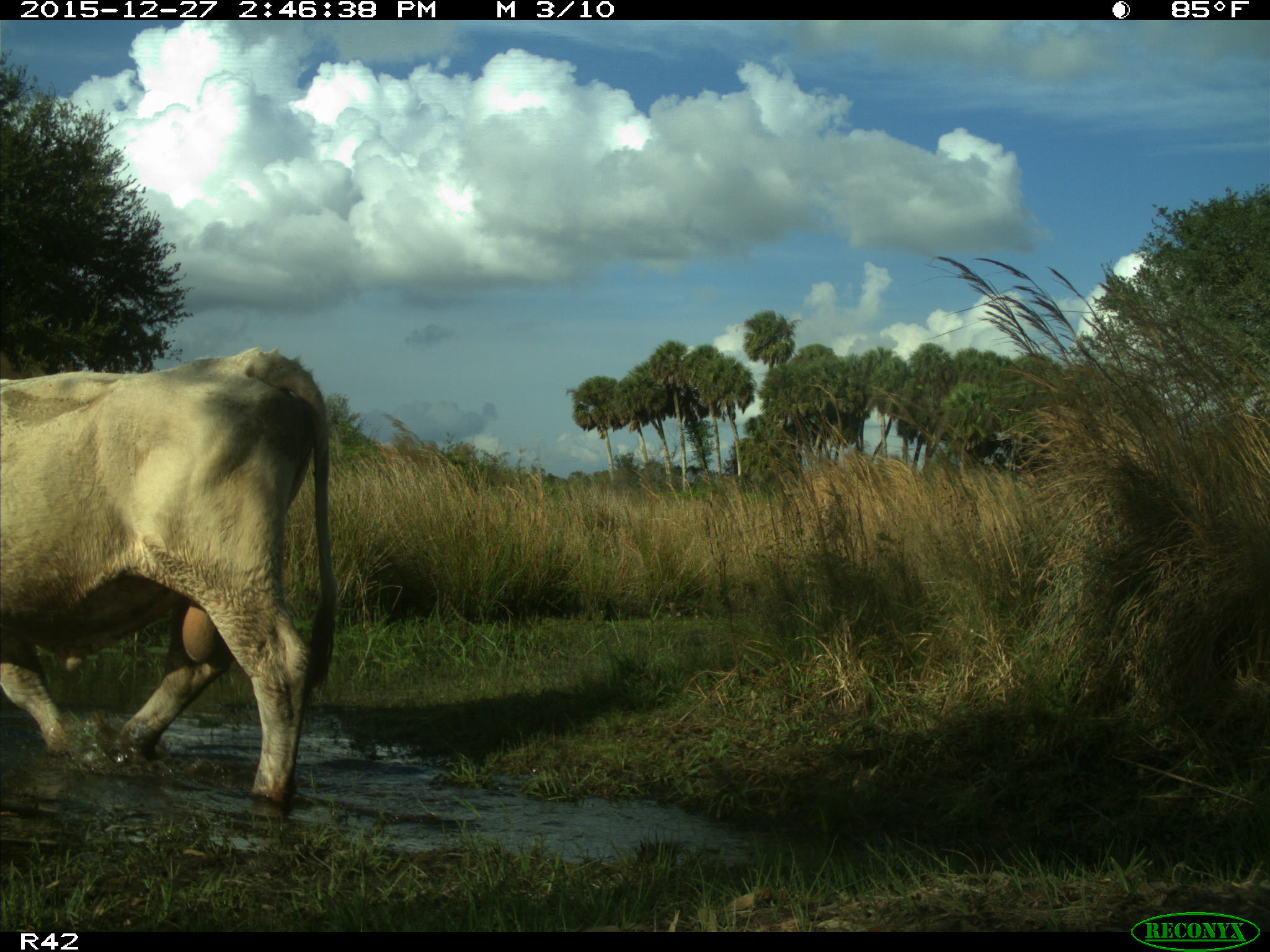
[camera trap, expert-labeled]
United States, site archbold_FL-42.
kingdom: Animalia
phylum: Chordata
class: Mammalia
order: Artiodactyla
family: Bovidae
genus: Bos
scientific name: Bos taurus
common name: domestic cow